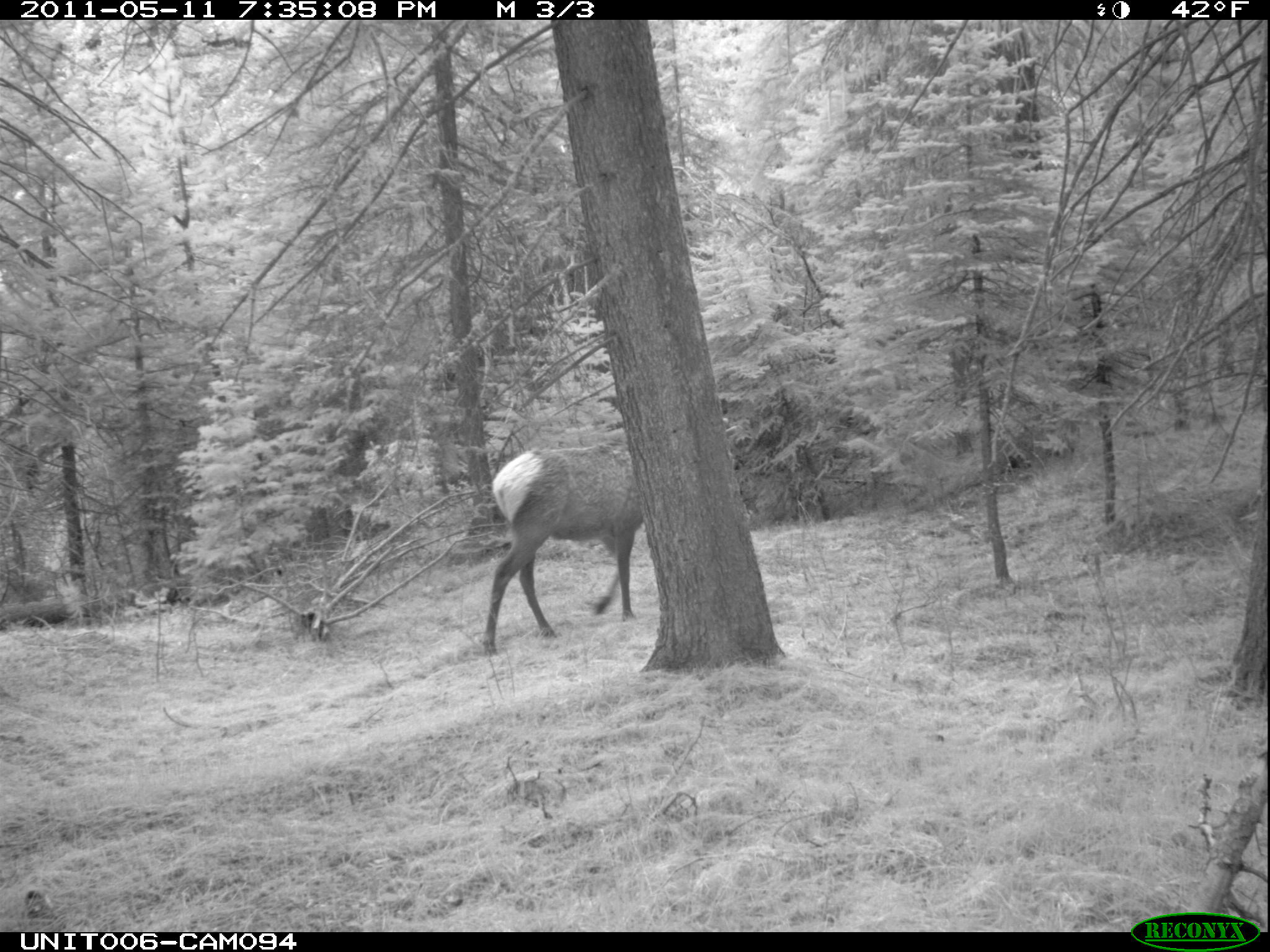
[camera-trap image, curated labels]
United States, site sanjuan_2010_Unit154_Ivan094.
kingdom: Animalia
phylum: Chordata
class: Mammalia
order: Artiodactyla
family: Cervidae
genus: Cervus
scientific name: Cervus elaphus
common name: red deer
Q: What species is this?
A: Cervus elaphus (red deer).